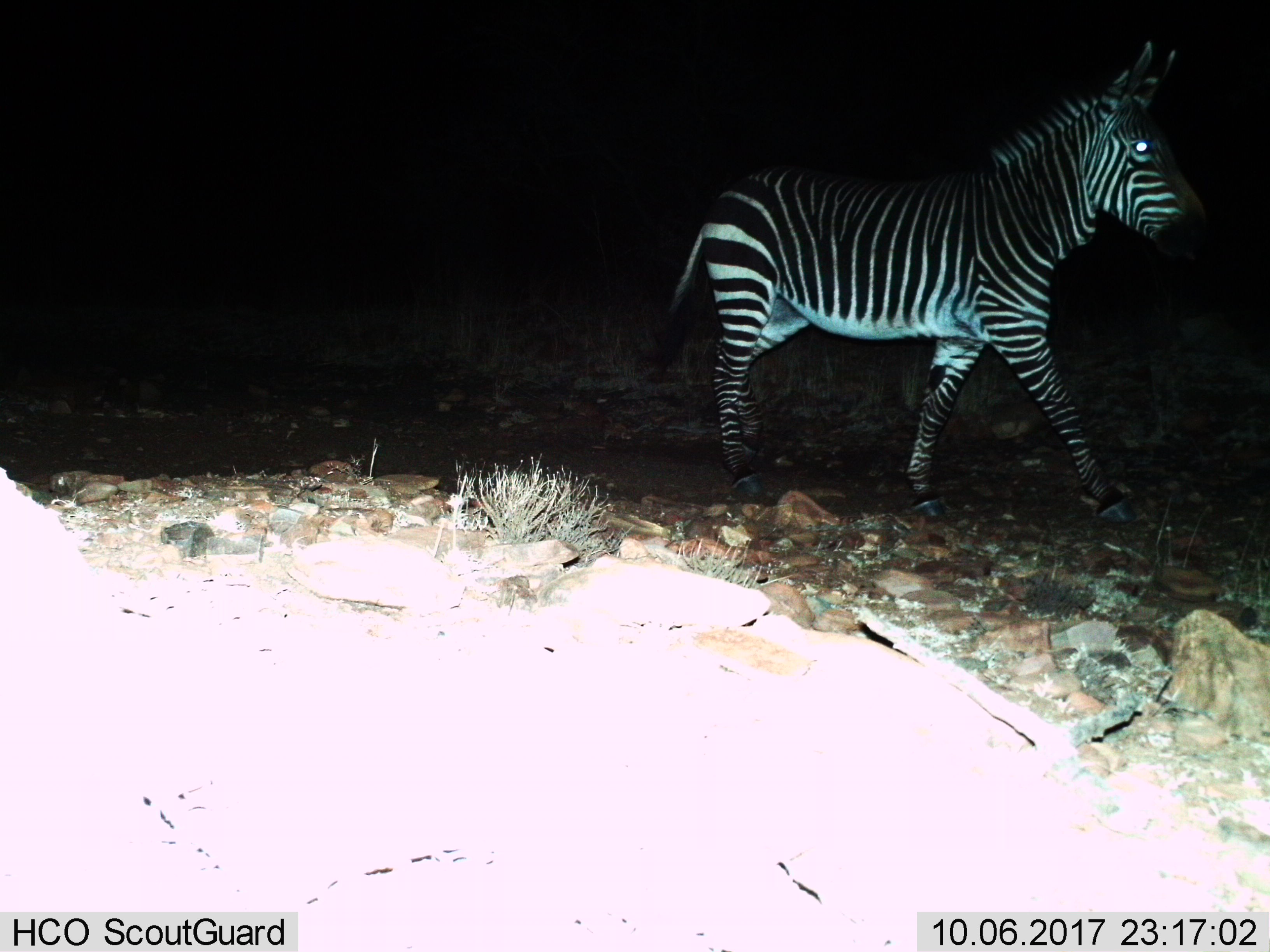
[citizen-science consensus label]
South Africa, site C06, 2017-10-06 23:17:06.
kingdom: Animalia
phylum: Chordata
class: Mammalia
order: Perissodactyla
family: Equidae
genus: Equus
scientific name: Equus zebra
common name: mountain zebra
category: zebramountain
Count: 1.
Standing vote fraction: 14%.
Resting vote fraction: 0%.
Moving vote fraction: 86%.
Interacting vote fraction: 0%.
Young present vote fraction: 0%.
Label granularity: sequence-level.